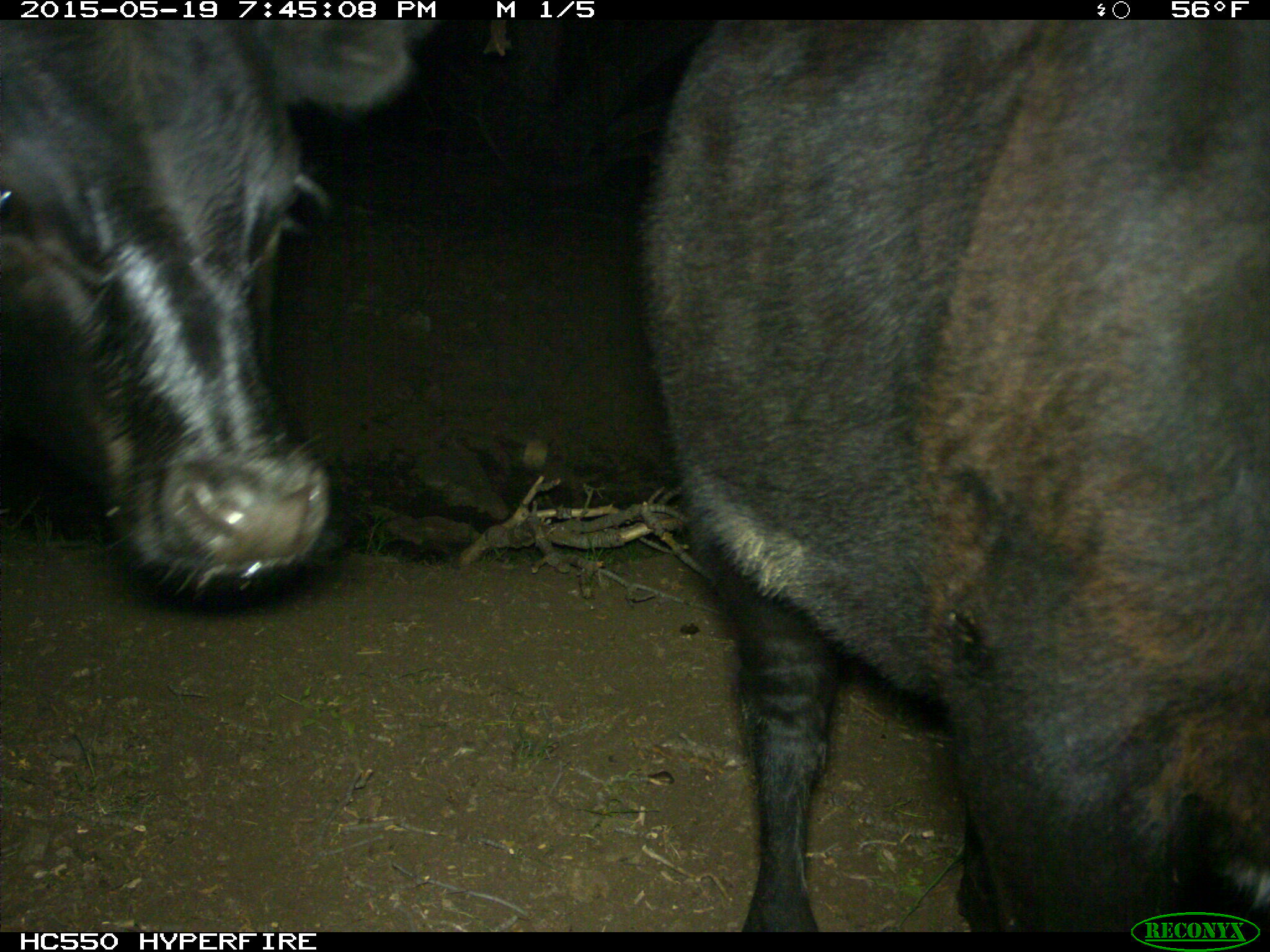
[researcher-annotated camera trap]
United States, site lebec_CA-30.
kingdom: Animalia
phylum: Chordata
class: Mammalia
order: Artiodactyla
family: Bovidae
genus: Bos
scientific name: Bos taurus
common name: domestic cow